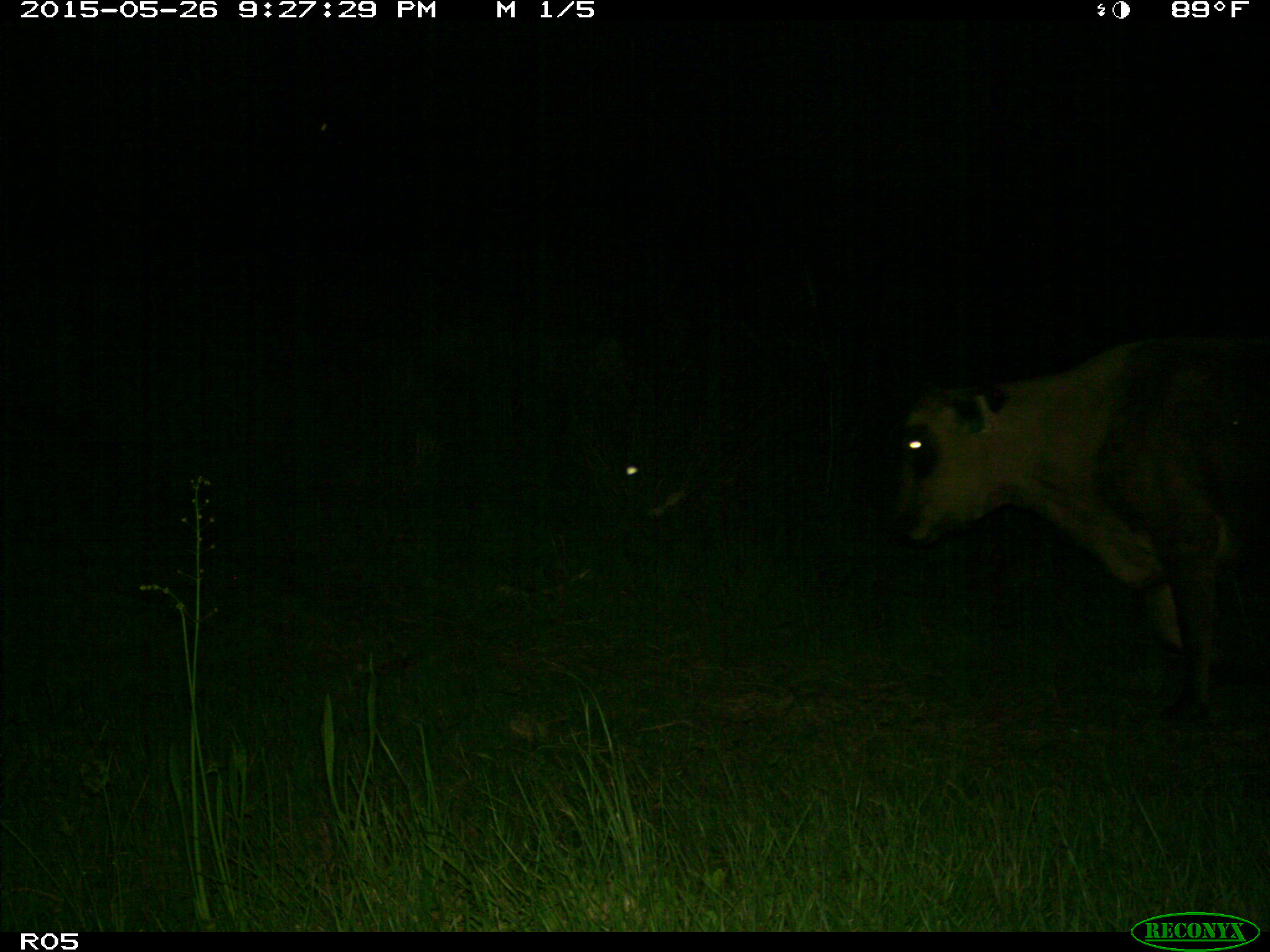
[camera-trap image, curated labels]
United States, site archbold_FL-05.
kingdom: Animalia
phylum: Chordata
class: Mammalia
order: Artiodactyla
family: Bovidae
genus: Bos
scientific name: Bos taurus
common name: domestic cow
Bos taurus (domestic cow).